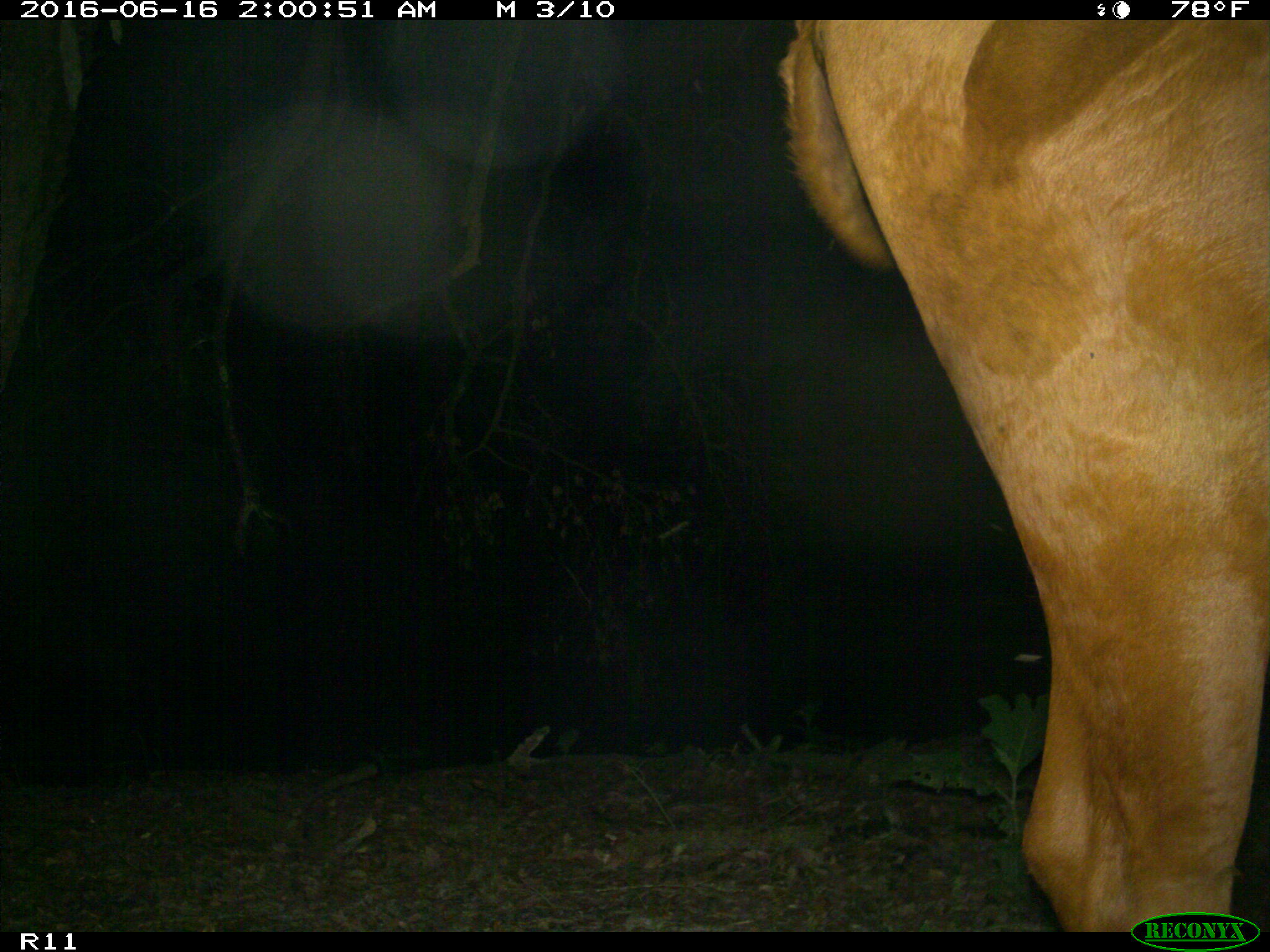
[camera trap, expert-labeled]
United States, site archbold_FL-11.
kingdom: Animalia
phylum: Chordata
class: Mammalia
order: Artiodactyla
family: Bovidae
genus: Bos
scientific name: Bos taurus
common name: domestic cow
Bos taurus (domestic cow).